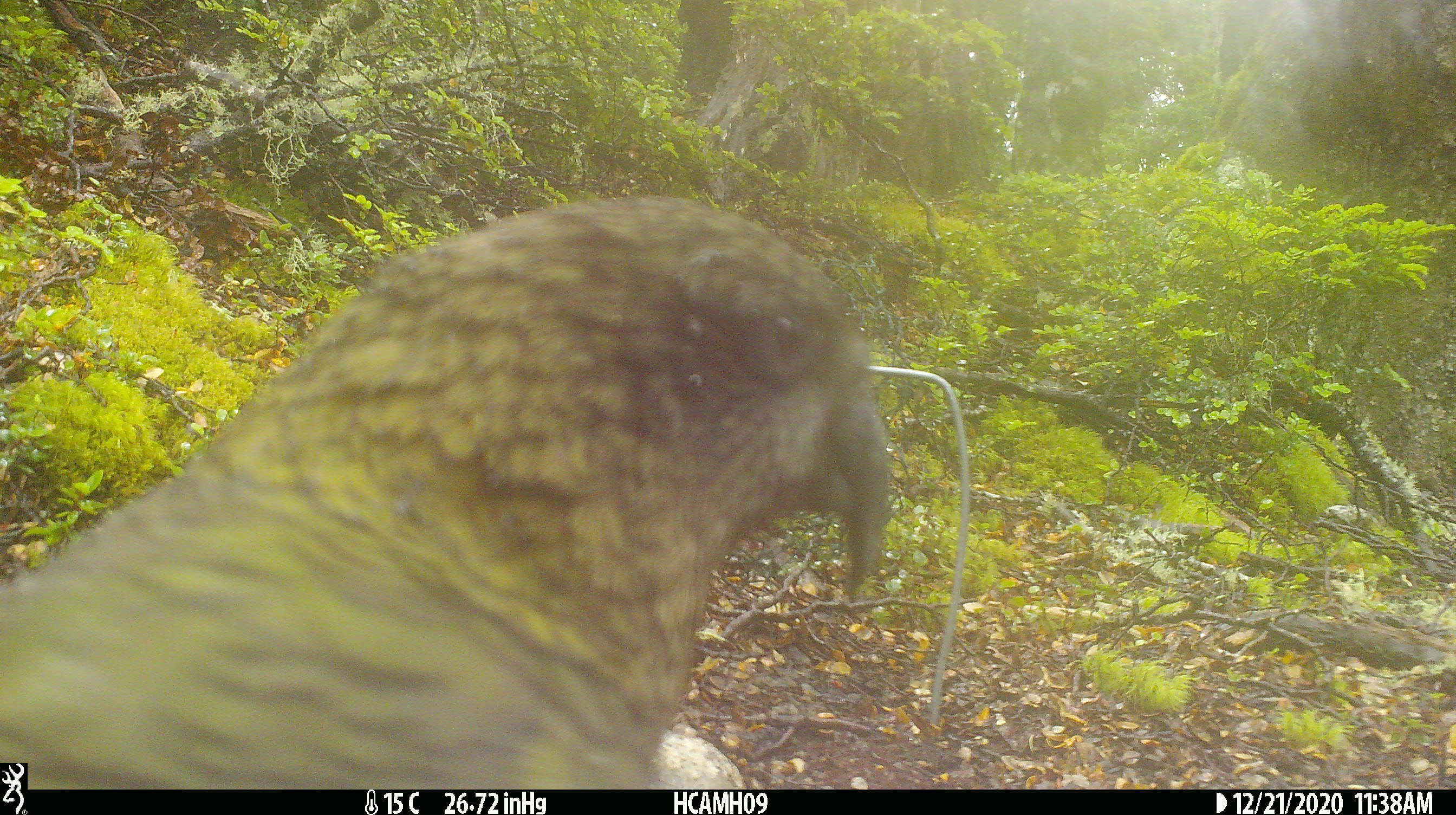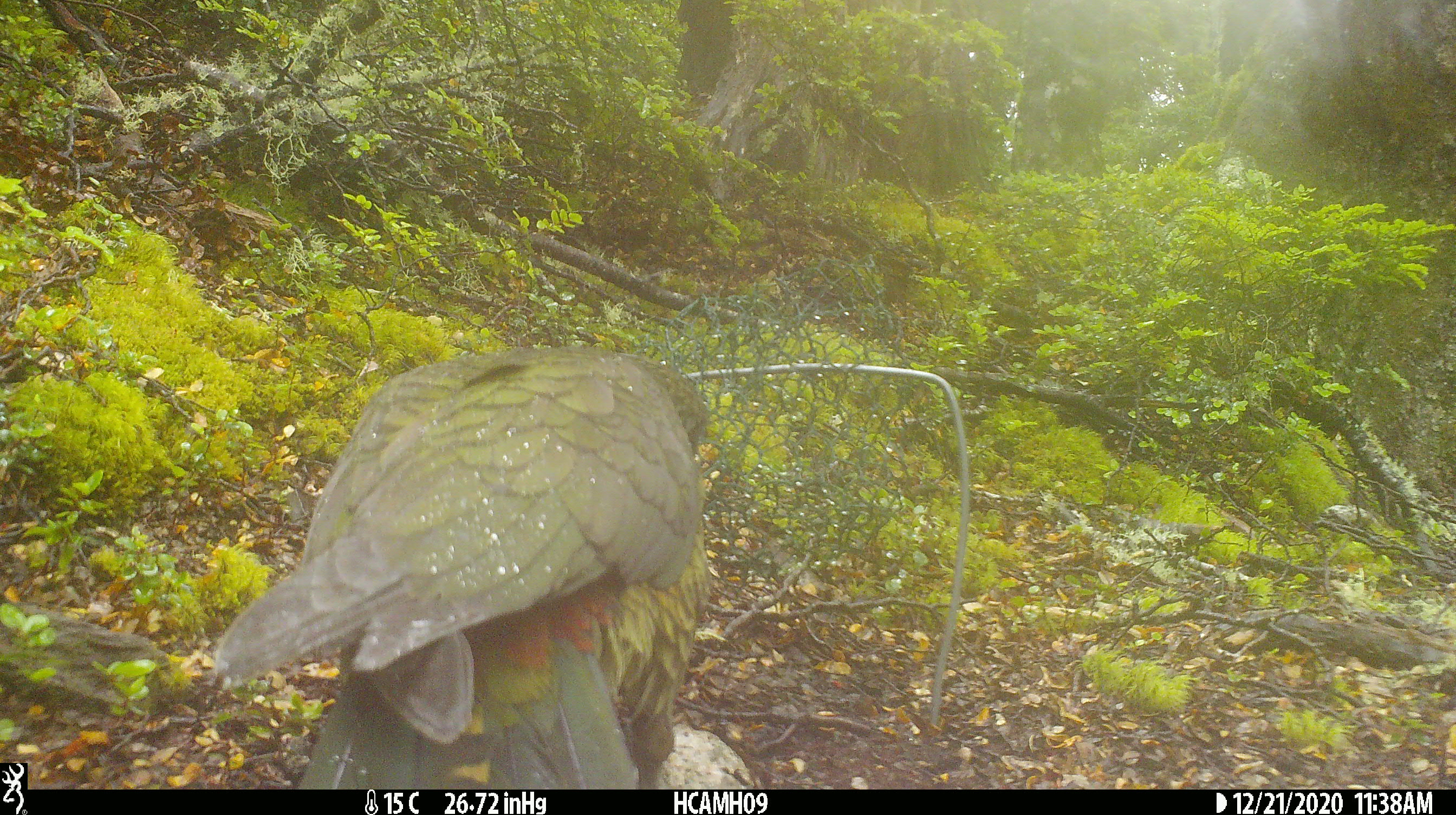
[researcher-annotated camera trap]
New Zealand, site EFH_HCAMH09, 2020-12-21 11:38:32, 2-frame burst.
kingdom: Animalia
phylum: Chordata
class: Aves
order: Psittaciformes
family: Strigopidae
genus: Nestor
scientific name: Nestor notabilis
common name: kea